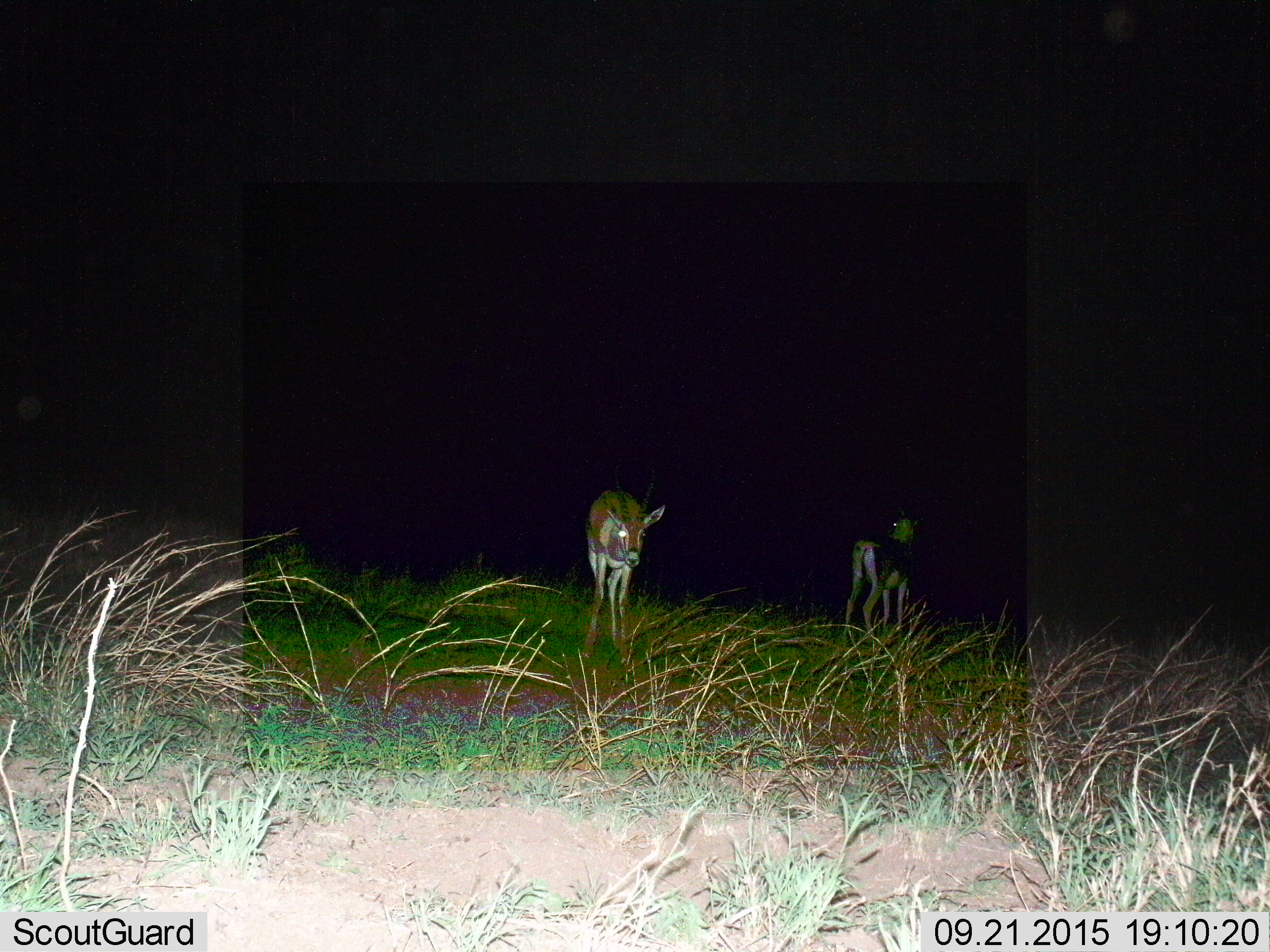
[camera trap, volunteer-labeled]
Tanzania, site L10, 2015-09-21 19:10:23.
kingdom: Animalia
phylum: Chordata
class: Mammalia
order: Artiodactyla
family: Bovidae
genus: Eudorcas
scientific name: Eudorcas thomsonii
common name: thomson's gazelle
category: gazellethomsons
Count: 2.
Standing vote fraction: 100%.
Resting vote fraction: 0%.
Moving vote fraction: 0%.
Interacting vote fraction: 0%.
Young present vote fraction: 0%.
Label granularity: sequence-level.